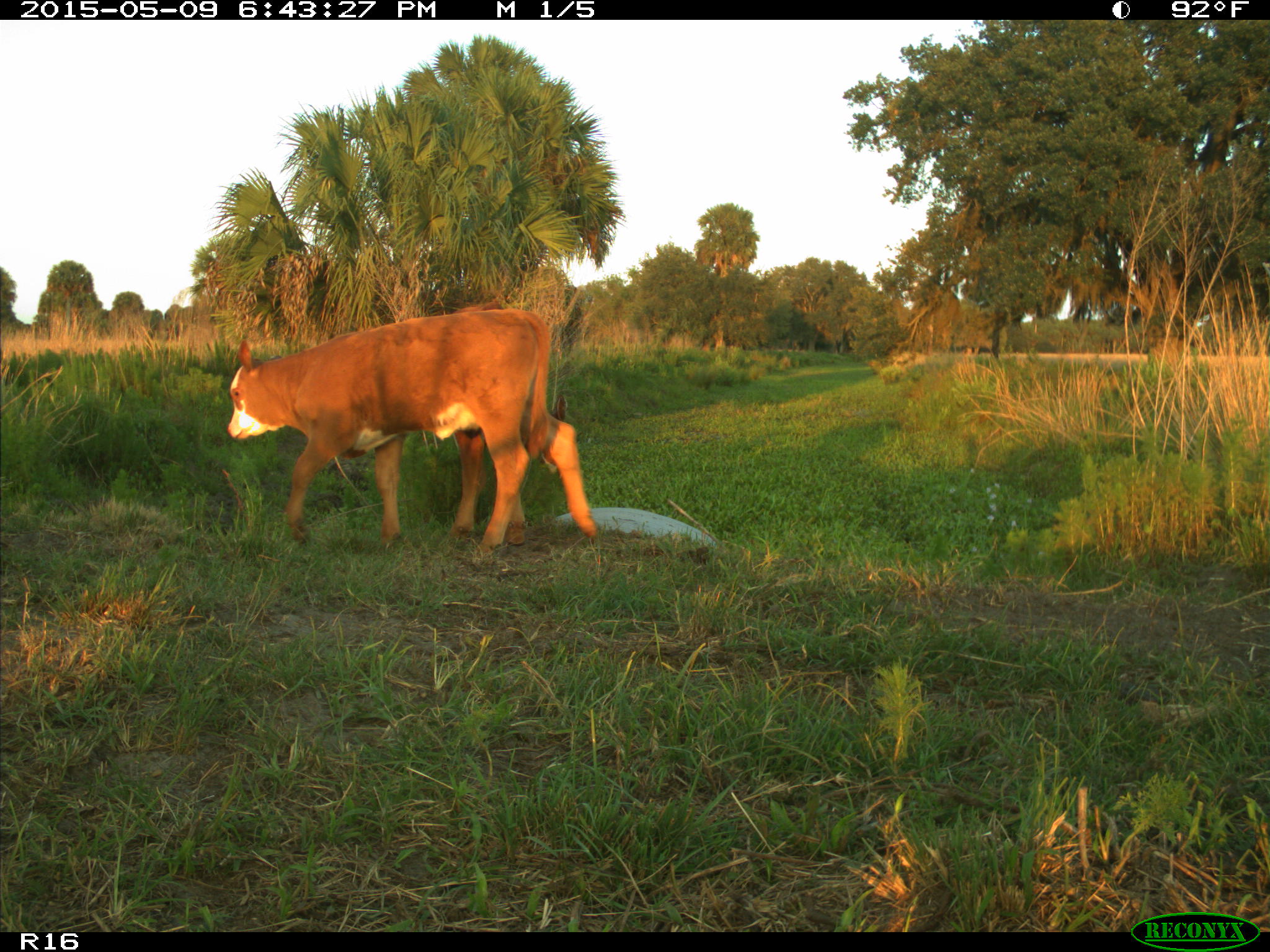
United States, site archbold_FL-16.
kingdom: Animalia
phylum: Chordata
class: Mammalia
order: Artiodactyla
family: Bovidae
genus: Bos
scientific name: Bos taurus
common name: domestic cow